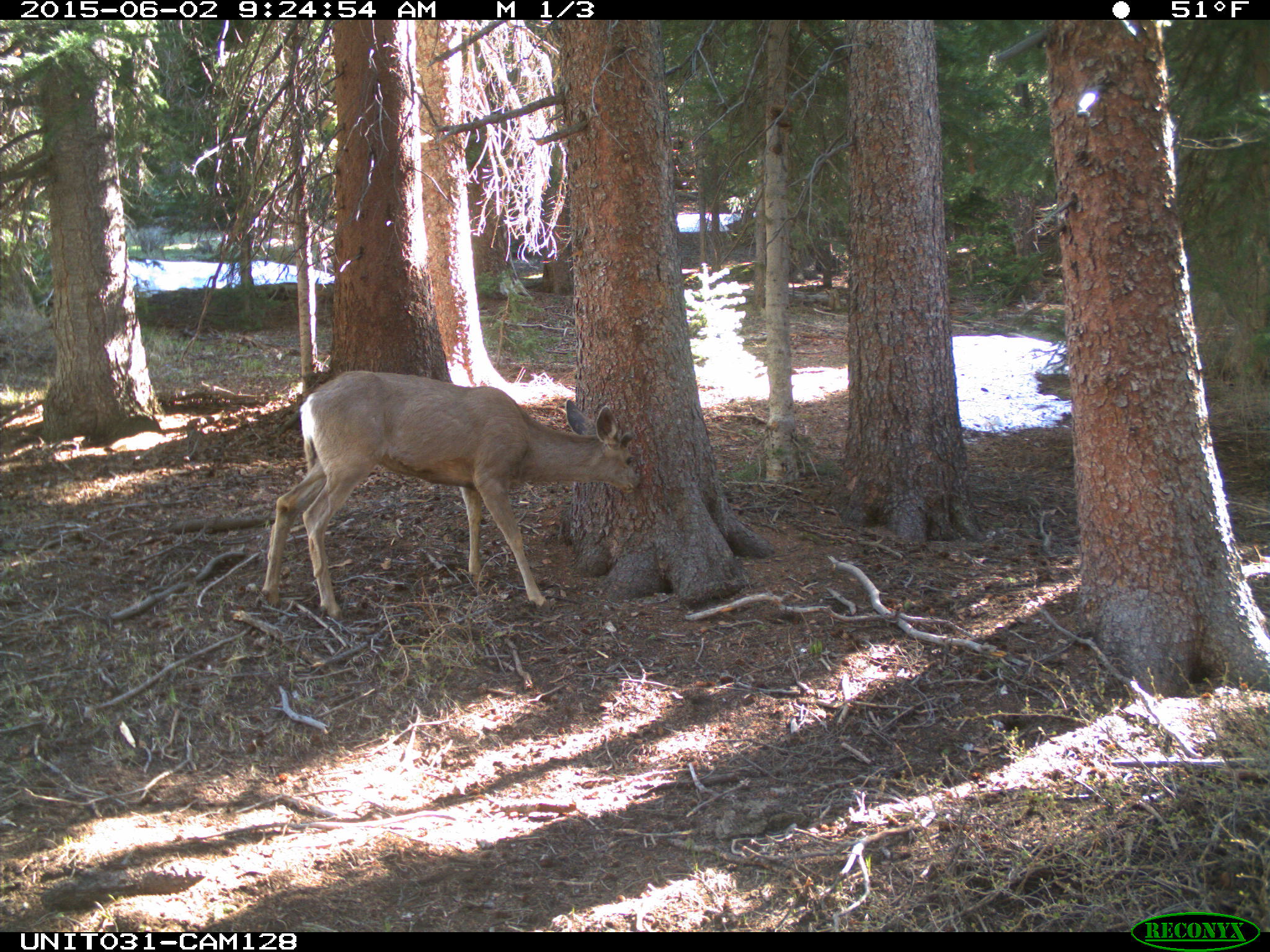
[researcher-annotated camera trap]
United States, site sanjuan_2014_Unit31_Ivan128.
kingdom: Animalia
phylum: Chordata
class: Mammalia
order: Artiodactyla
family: Cervidae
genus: Odocoileus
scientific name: Odocoileus hemionus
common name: mule deer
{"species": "Odocoileus hemionus (mule deer)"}